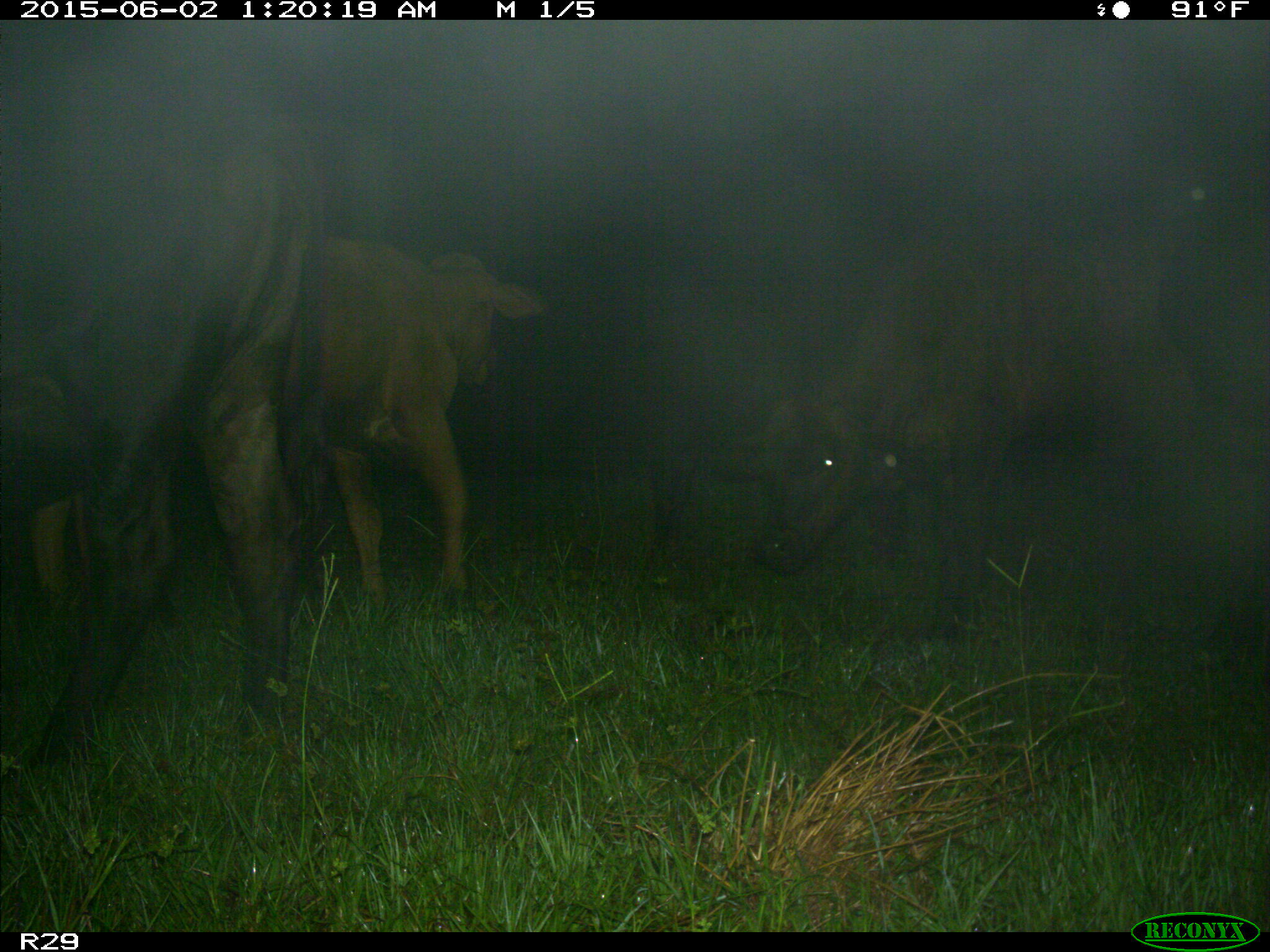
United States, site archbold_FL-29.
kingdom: Animalia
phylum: Chordata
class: Mammalia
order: Artiodactyla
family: Bovidae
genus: Bos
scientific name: Bos taurus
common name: domestic cow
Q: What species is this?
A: Bos taurus (domestic cow).